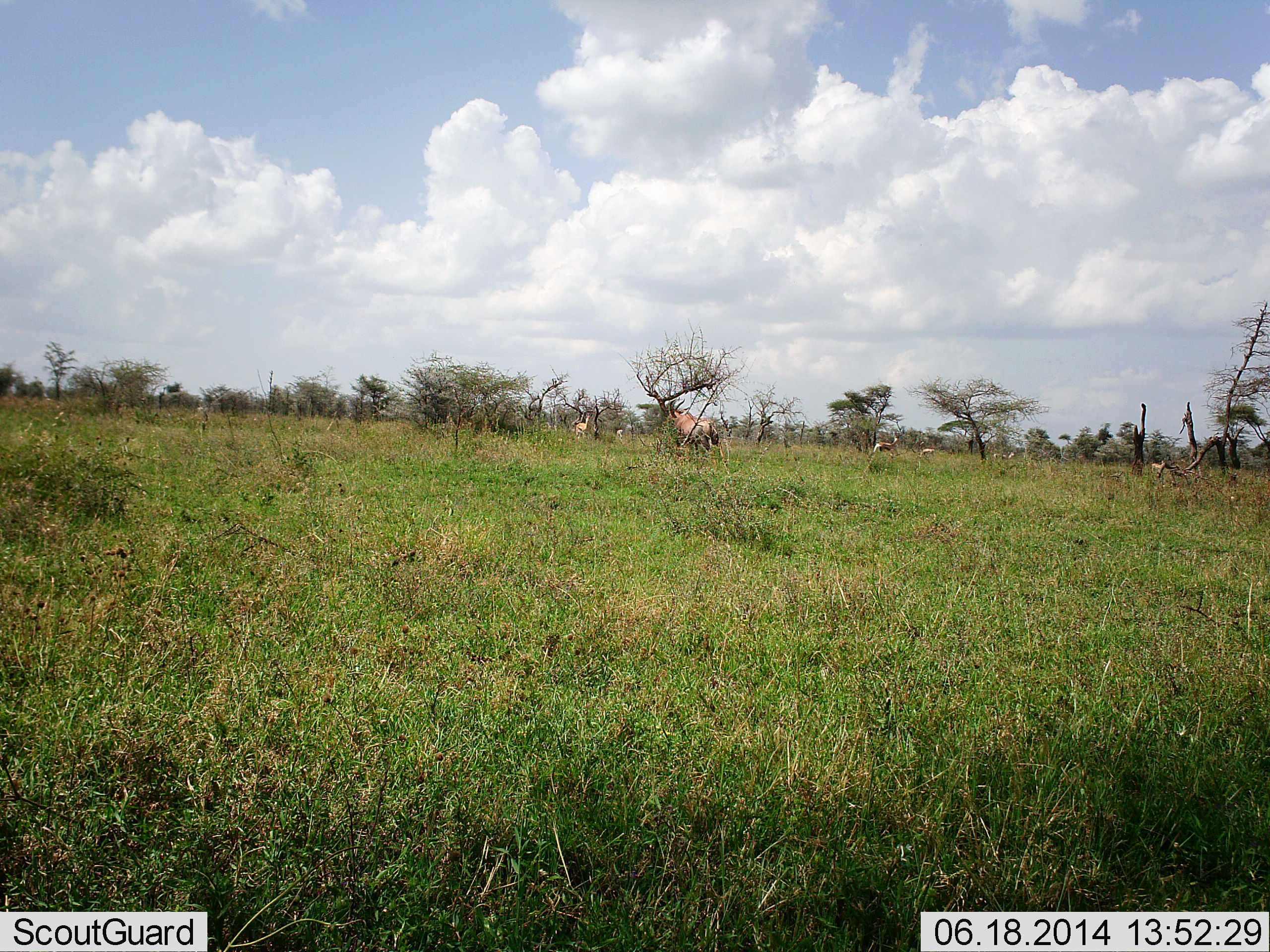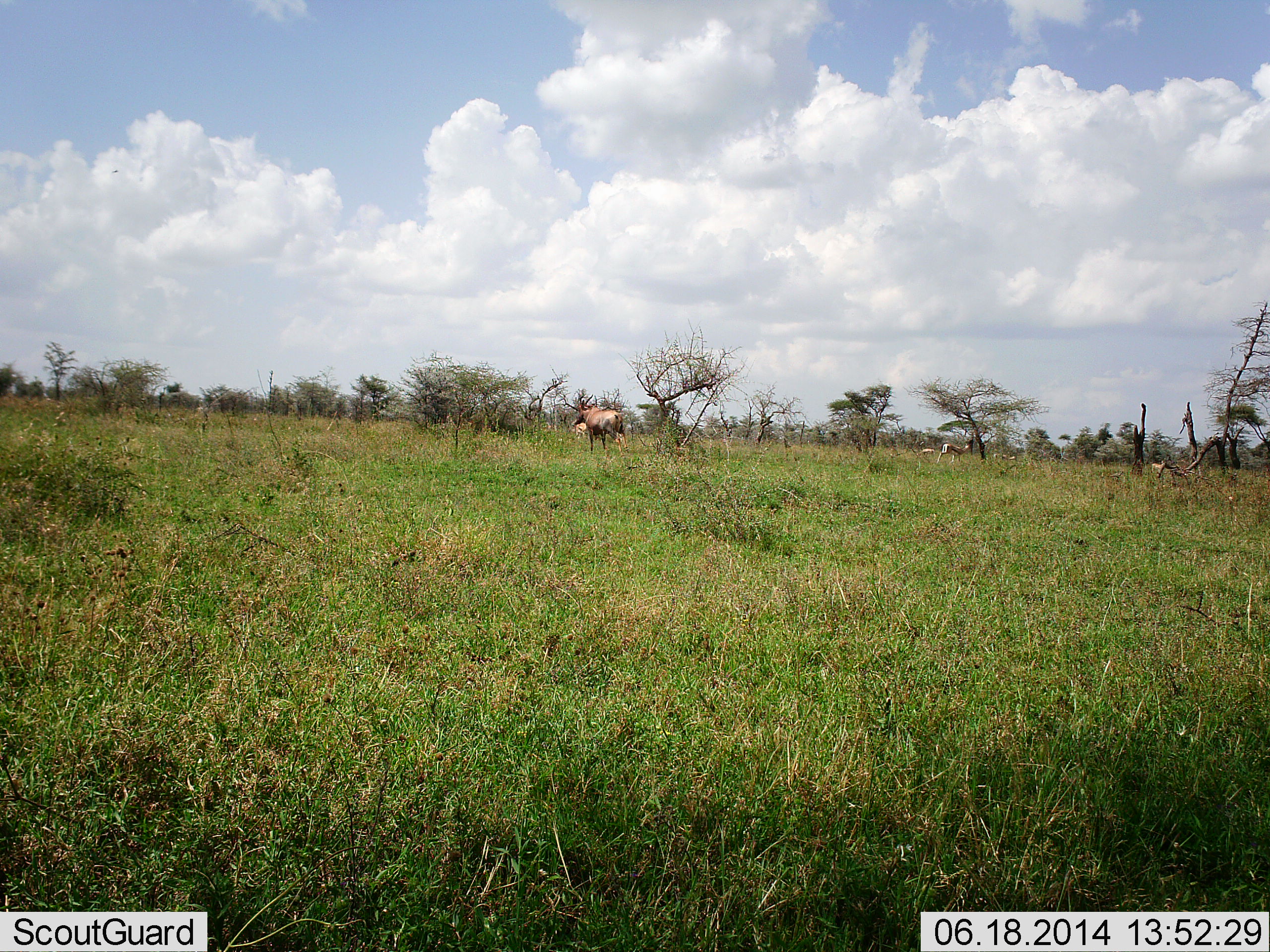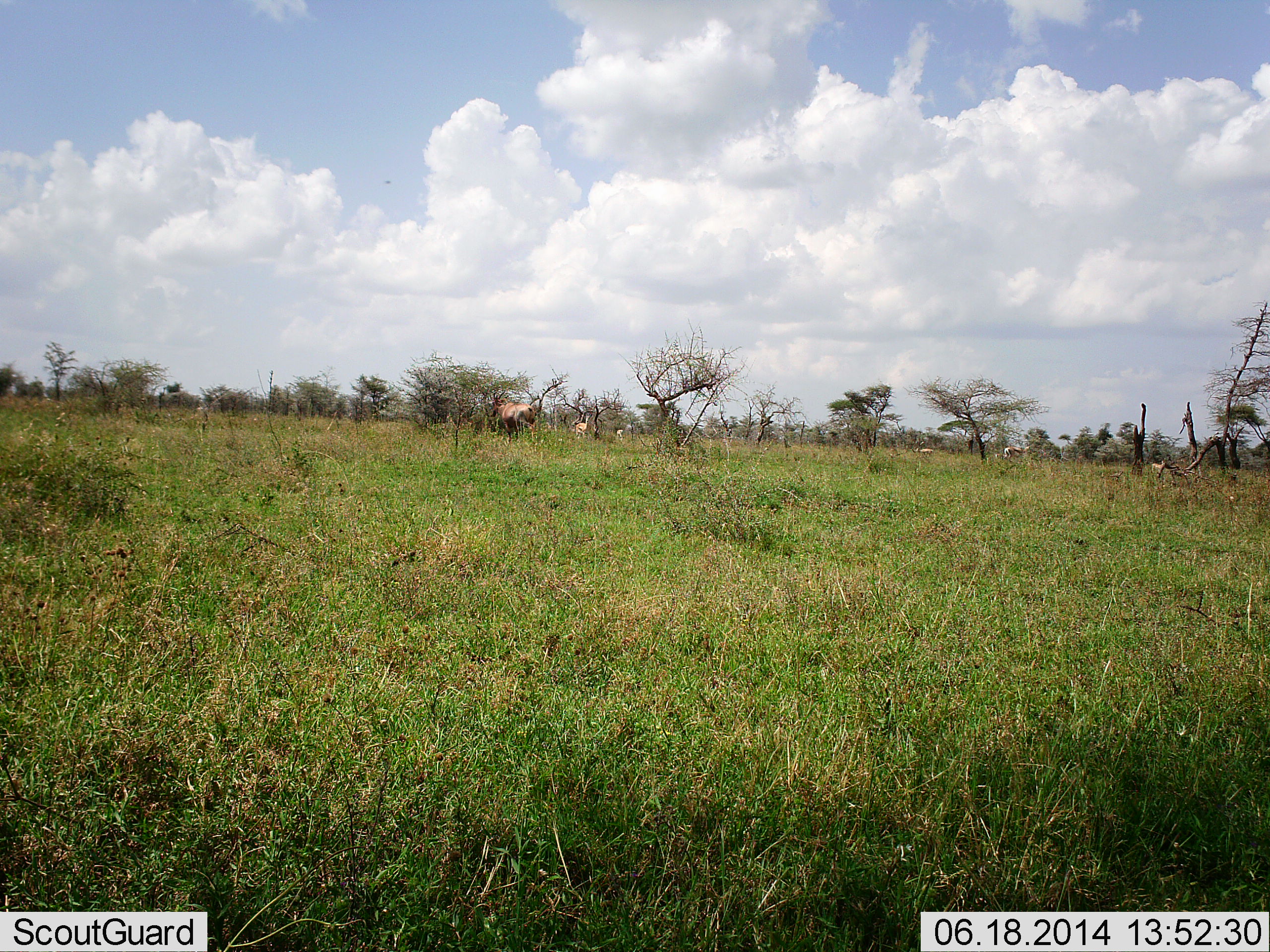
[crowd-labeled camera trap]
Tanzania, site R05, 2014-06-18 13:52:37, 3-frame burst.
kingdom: Animalia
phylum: Chordata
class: Mammalia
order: Artiodactyla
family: Bovidae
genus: Damaliscus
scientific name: Damaliscus lunatus jimela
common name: topi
Topi (Damaliscus lunatus jimela), count 1. Behavior (volunteer vote fractions): standing 0%, resting 0%, moving 100%, interacting 0%. Young present (vote fraction): 0%. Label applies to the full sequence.